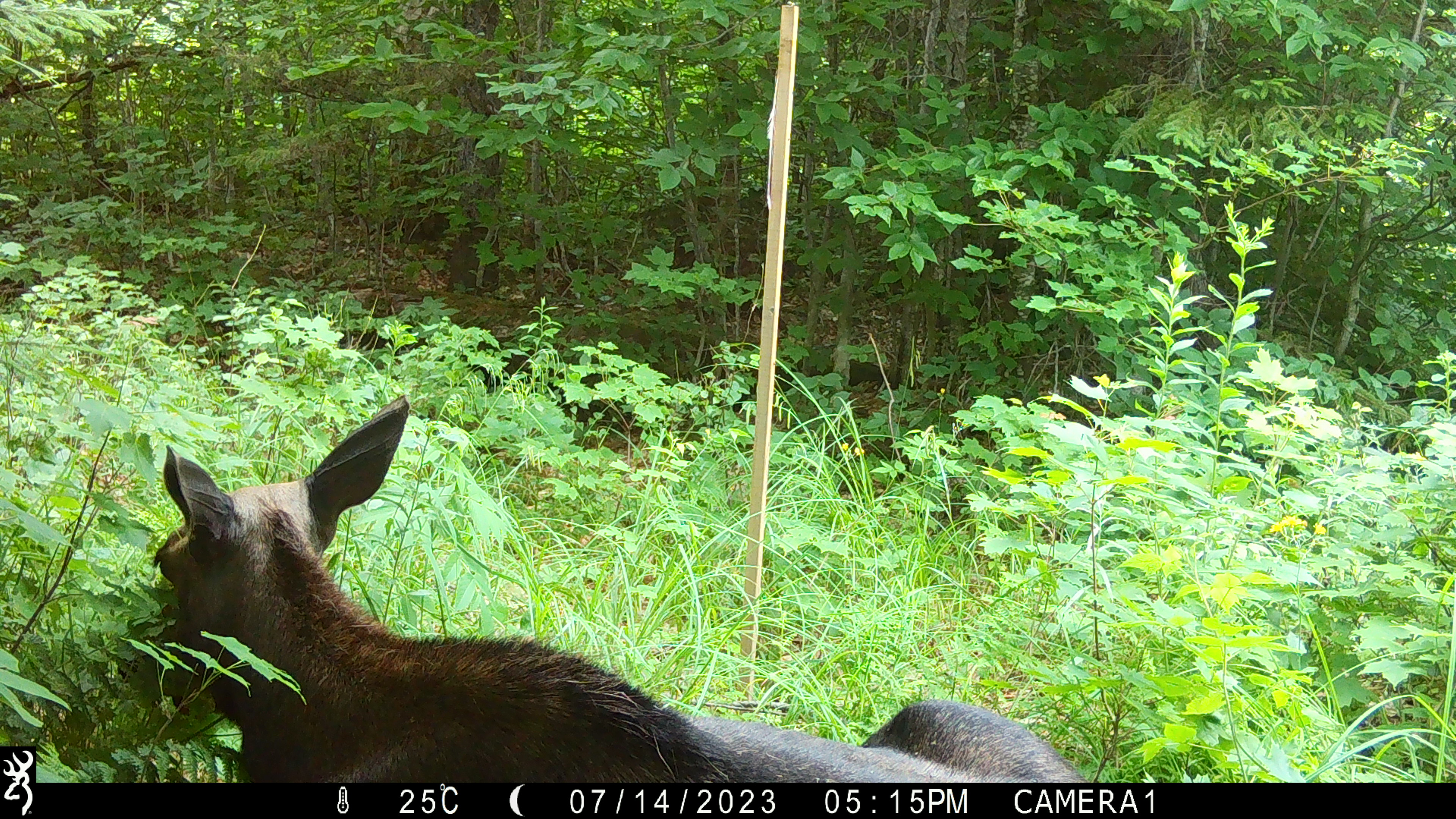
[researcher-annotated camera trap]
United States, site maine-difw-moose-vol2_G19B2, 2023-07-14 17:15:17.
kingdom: Animalia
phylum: Chordata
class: Mammalia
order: Artiodactyla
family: Cervidae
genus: Alces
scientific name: Alces alces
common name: moose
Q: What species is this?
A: Moose (Alces alces).